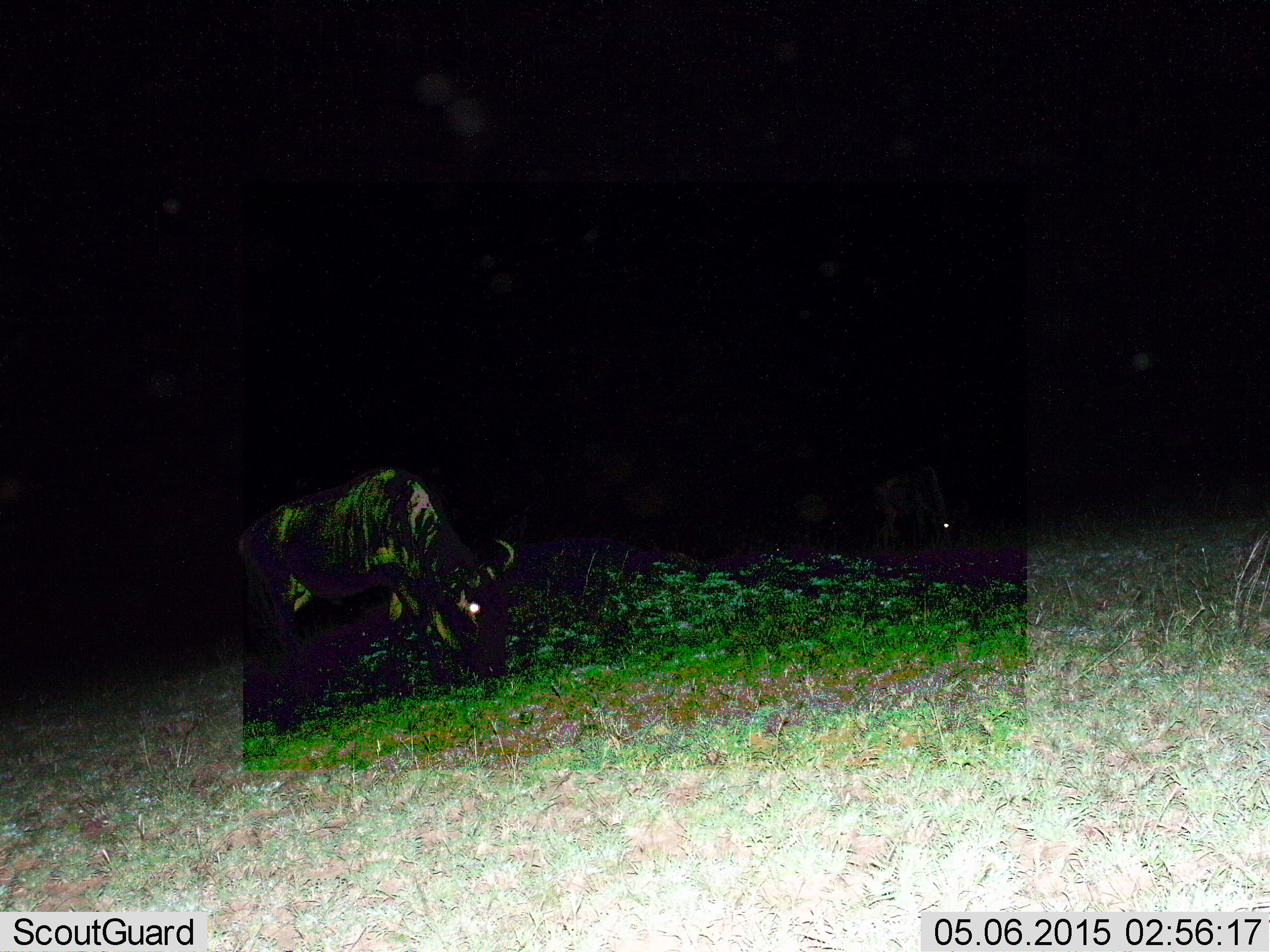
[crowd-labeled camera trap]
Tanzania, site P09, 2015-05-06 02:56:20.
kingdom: Animalia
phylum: Chordata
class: Mammalia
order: Artiodactyla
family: Bovidae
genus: Connochaetes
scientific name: Connochaetes taurinus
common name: blue wildebeest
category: wildebeest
Wildebeest (blue wildebeest) (Connochaetes taurinus), count 1. Behavior (volunteer vote fractions): standing 0%, resting 0%, moving 0%, interacting 0%. Young present (vote fraction): 0%. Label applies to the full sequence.